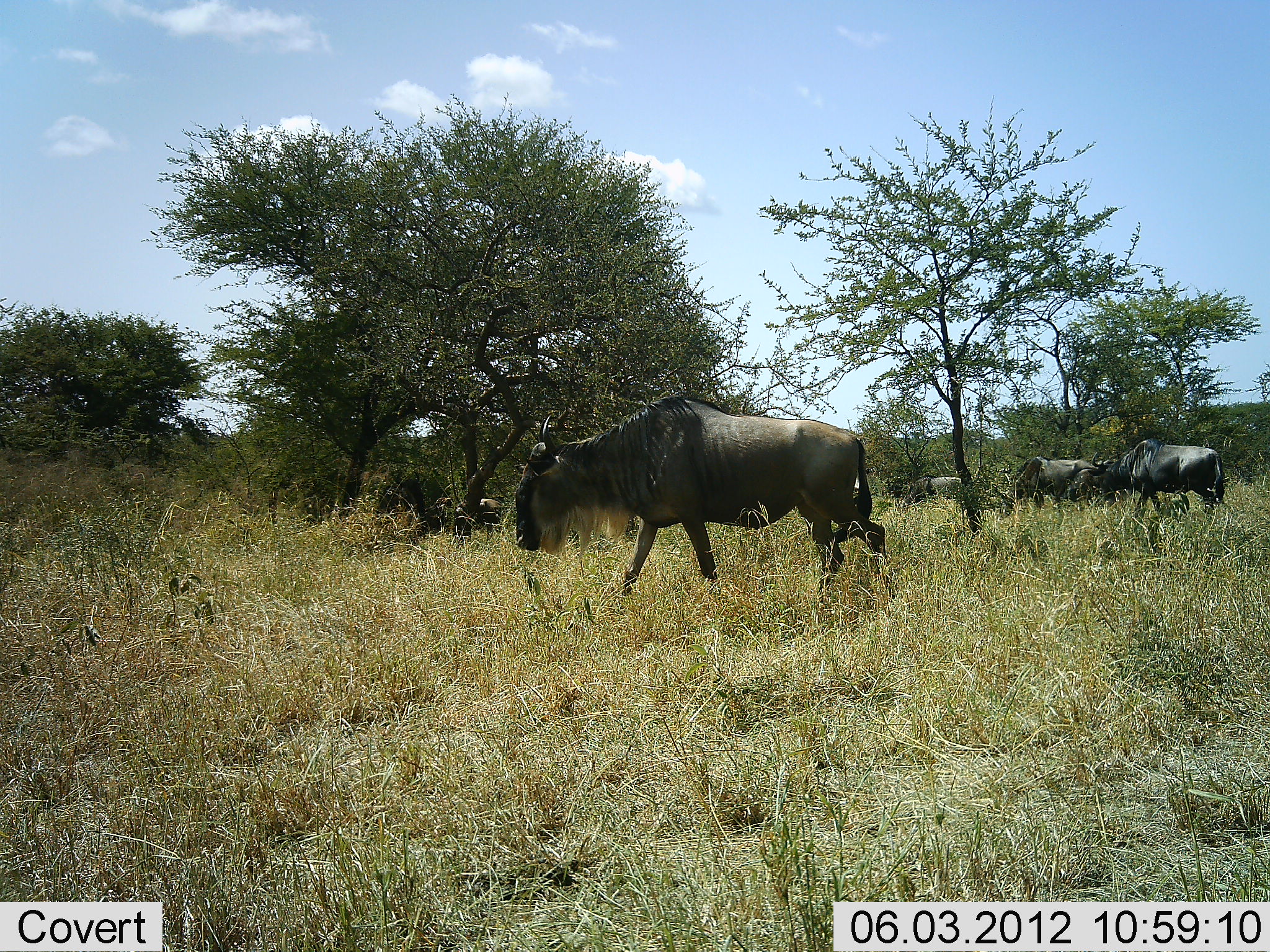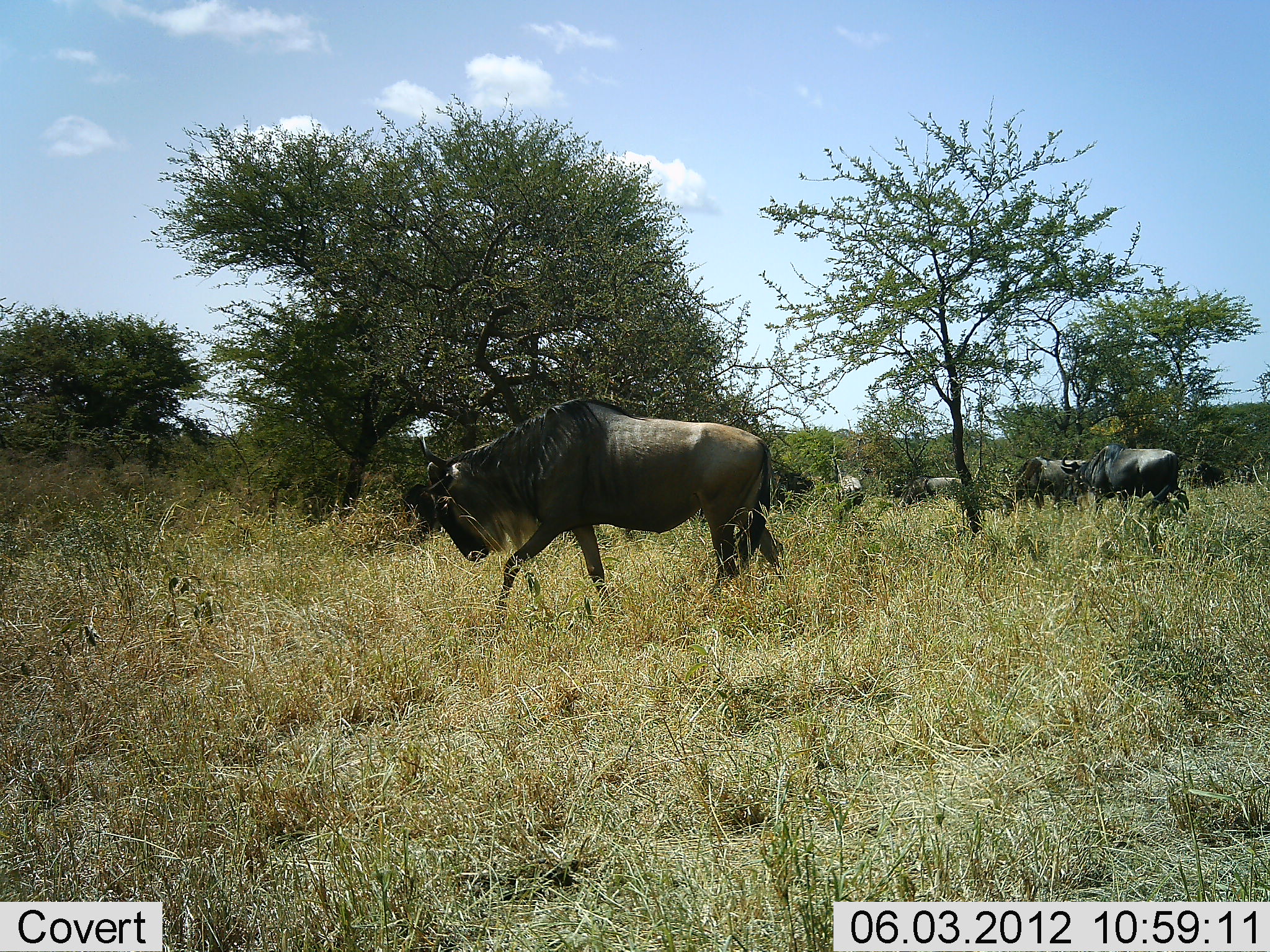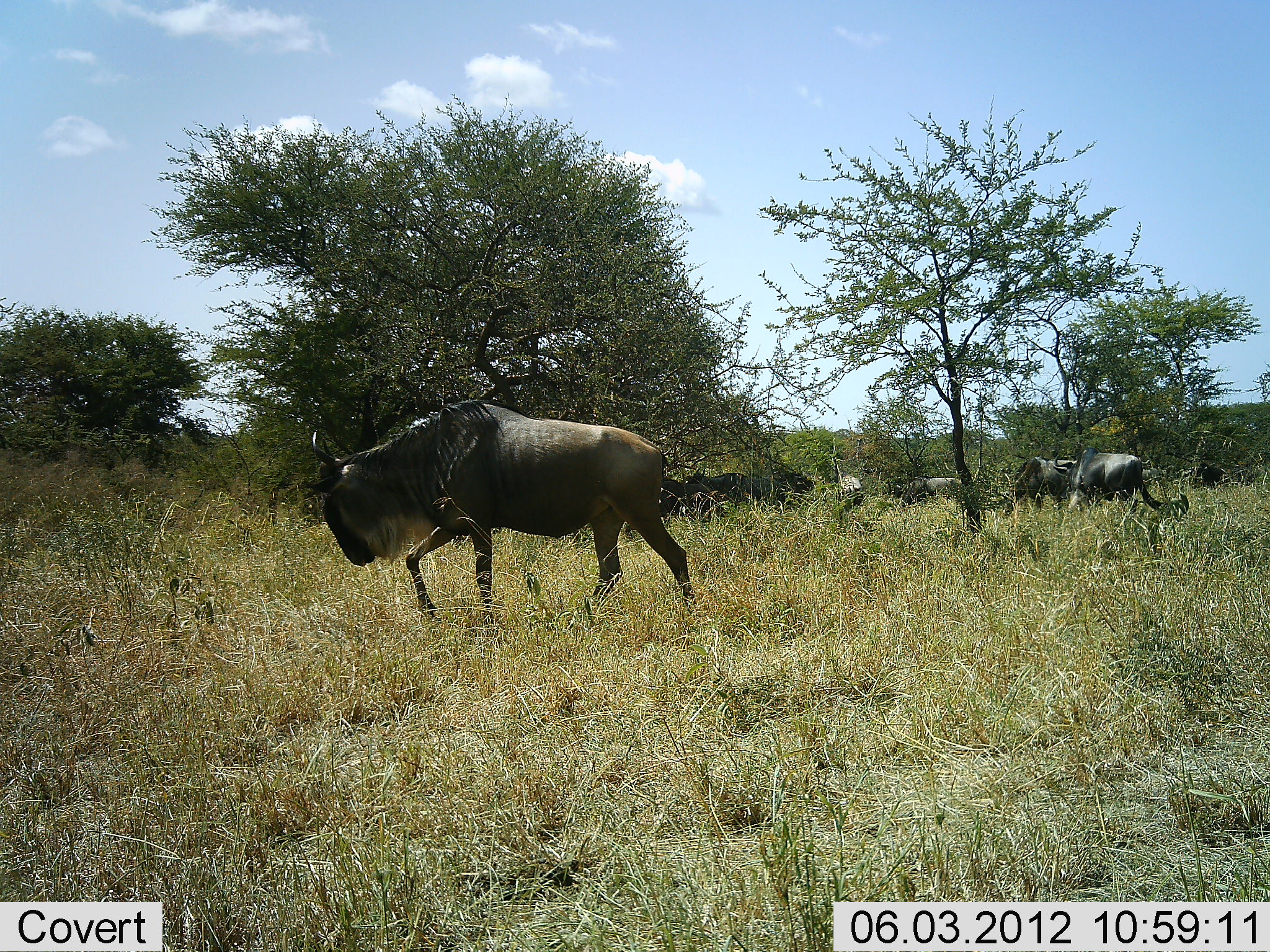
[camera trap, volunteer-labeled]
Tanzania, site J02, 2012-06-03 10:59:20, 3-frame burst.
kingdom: Animalia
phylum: Chordata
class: Mammalia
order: Artiodactyla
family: Bovidae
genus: Connochaetes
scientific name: Connochaetes taurinus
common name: blue wildebeest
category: wildebeest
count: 5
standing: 60%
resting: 0%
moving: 80%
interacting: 0%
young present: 0%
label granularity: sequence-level